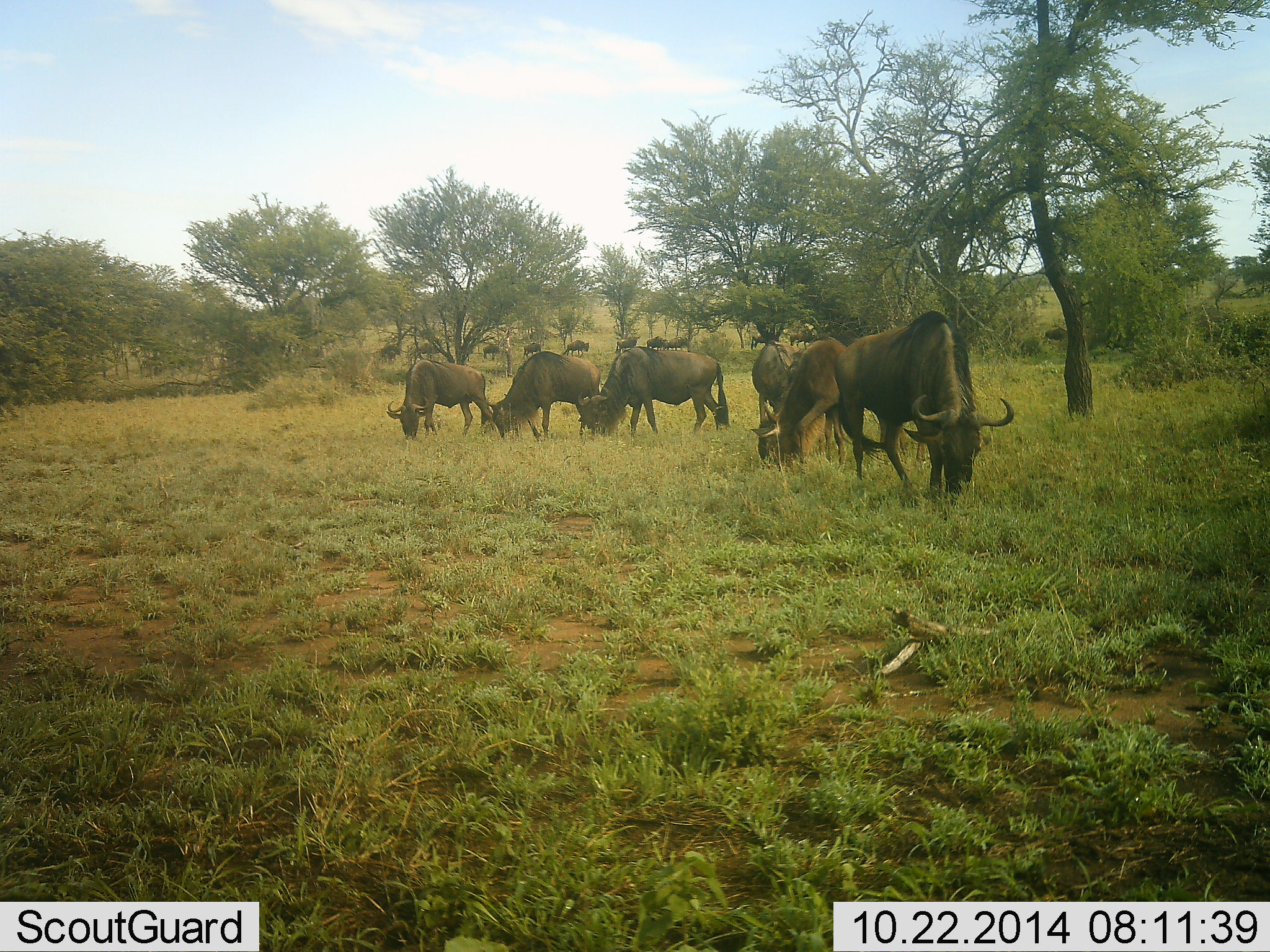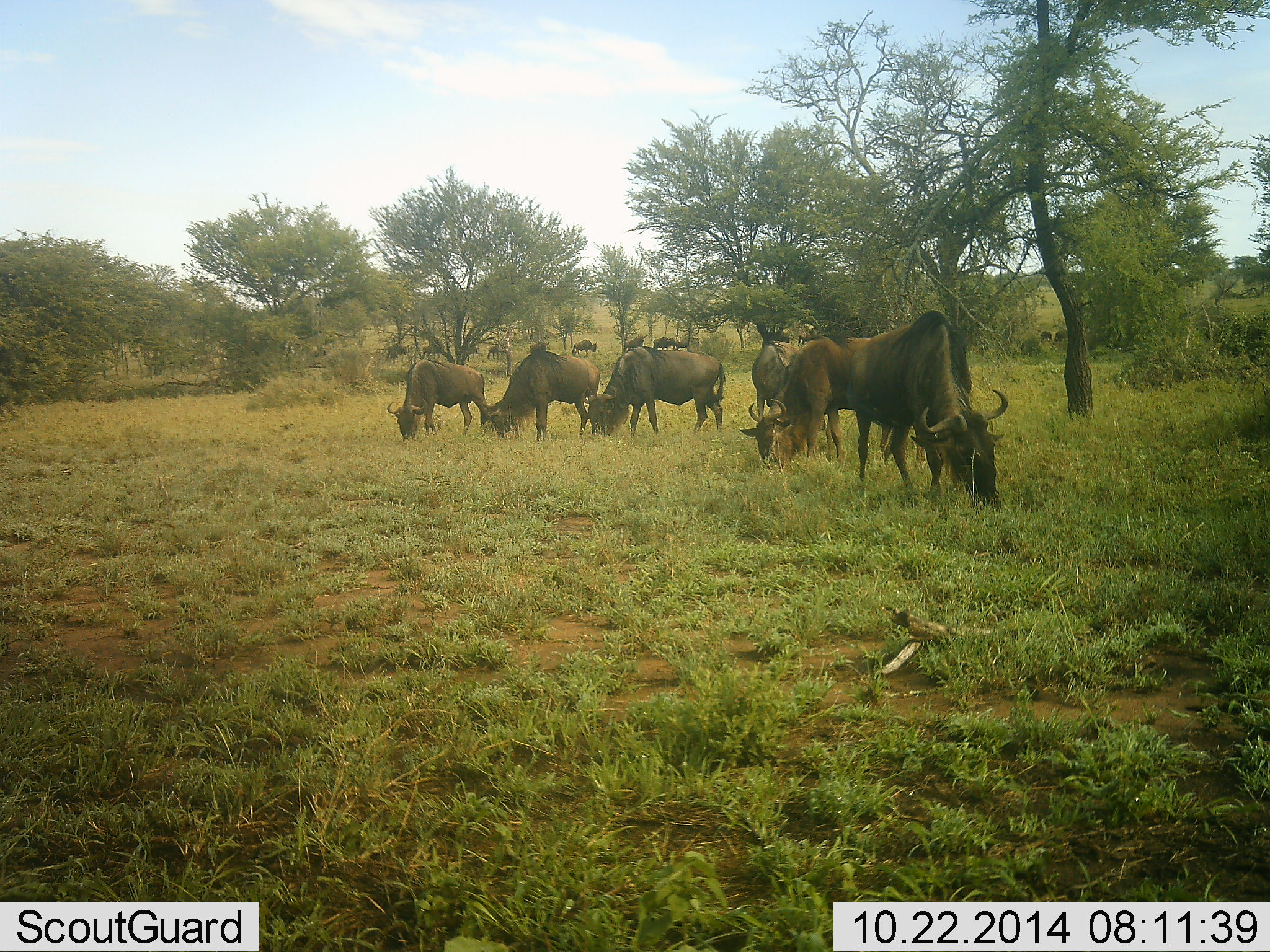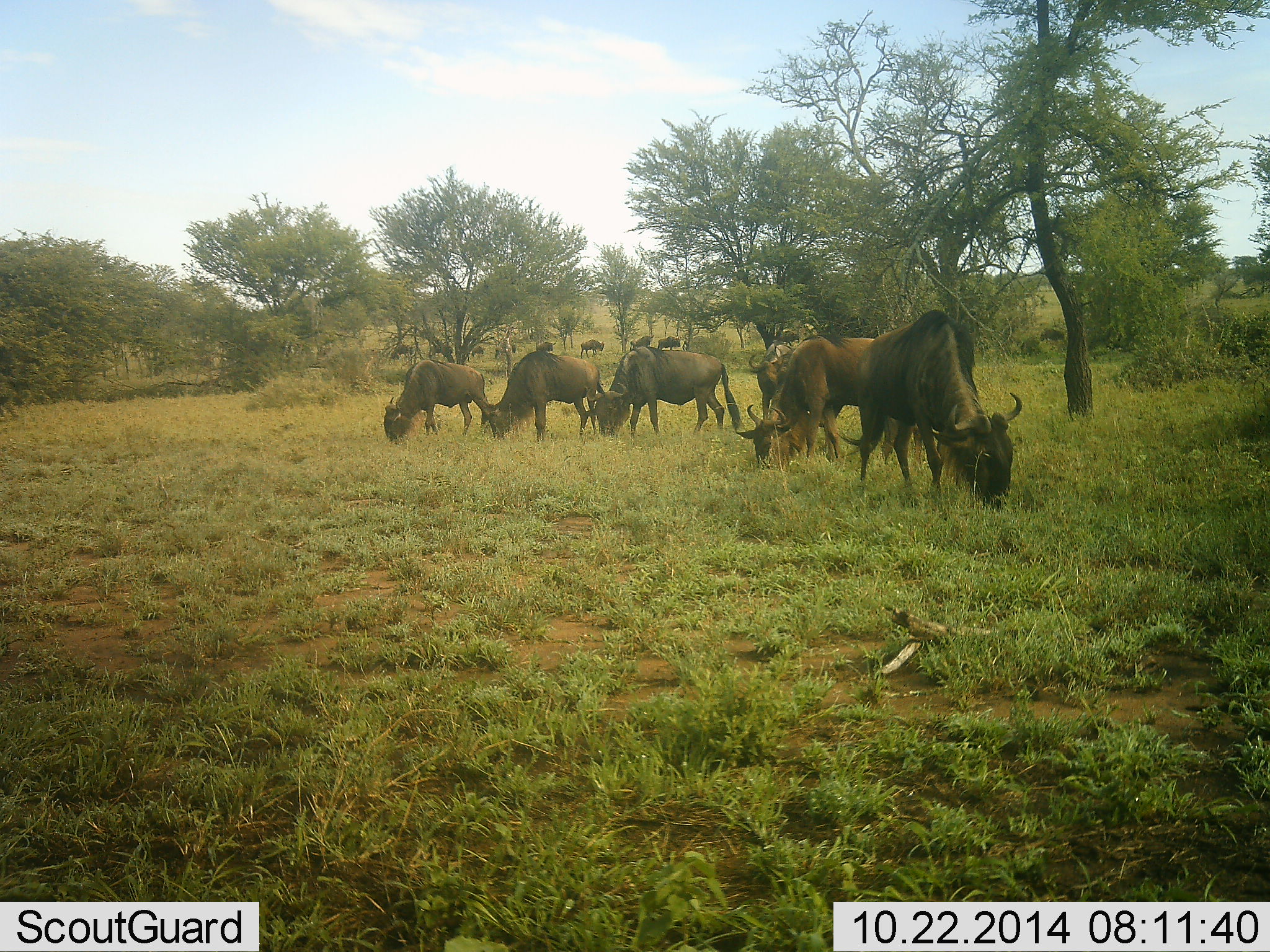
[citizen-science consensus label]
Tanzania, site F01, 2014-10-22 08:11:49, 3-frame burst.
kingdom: Animalia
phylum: Chordata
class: Mammalia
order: Artiodactyla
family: Bovidae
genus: Connochaetes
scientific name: Connochaetes taurinus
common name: blue wildebeest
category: wildebeest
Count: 11-50.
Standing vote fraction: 40%.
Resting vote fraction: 10%.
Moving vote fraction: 50%.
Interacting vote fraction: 10%.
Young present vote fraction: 0%.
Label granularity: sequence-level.